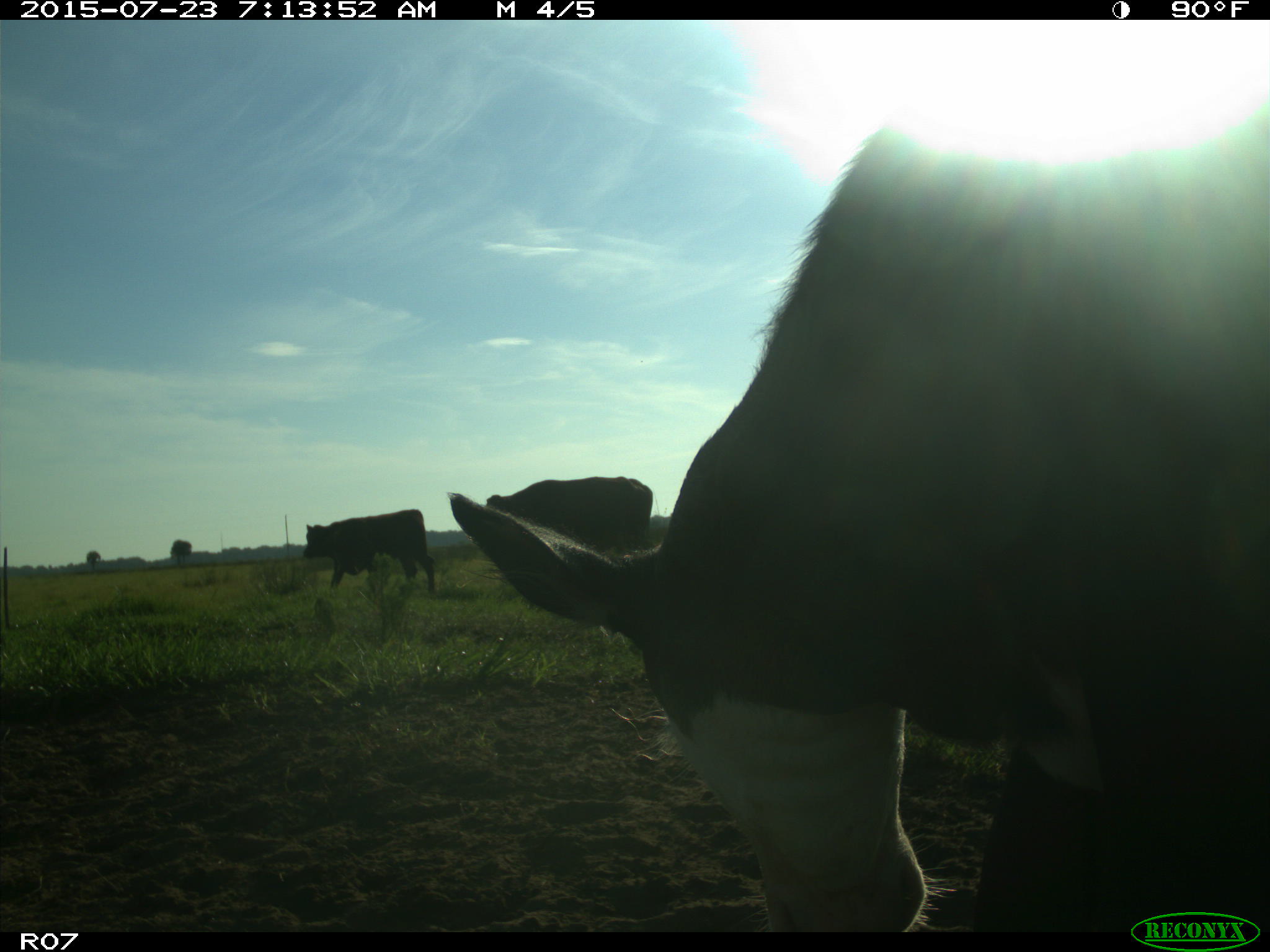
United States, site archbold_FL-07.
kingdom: Animalia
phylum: Chordata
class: Mammalia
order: Artiodactyla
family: Bovidae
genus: Bos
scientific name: Bos taurus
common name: domestic cow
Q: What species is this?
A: Bos taurus (domestic cow).